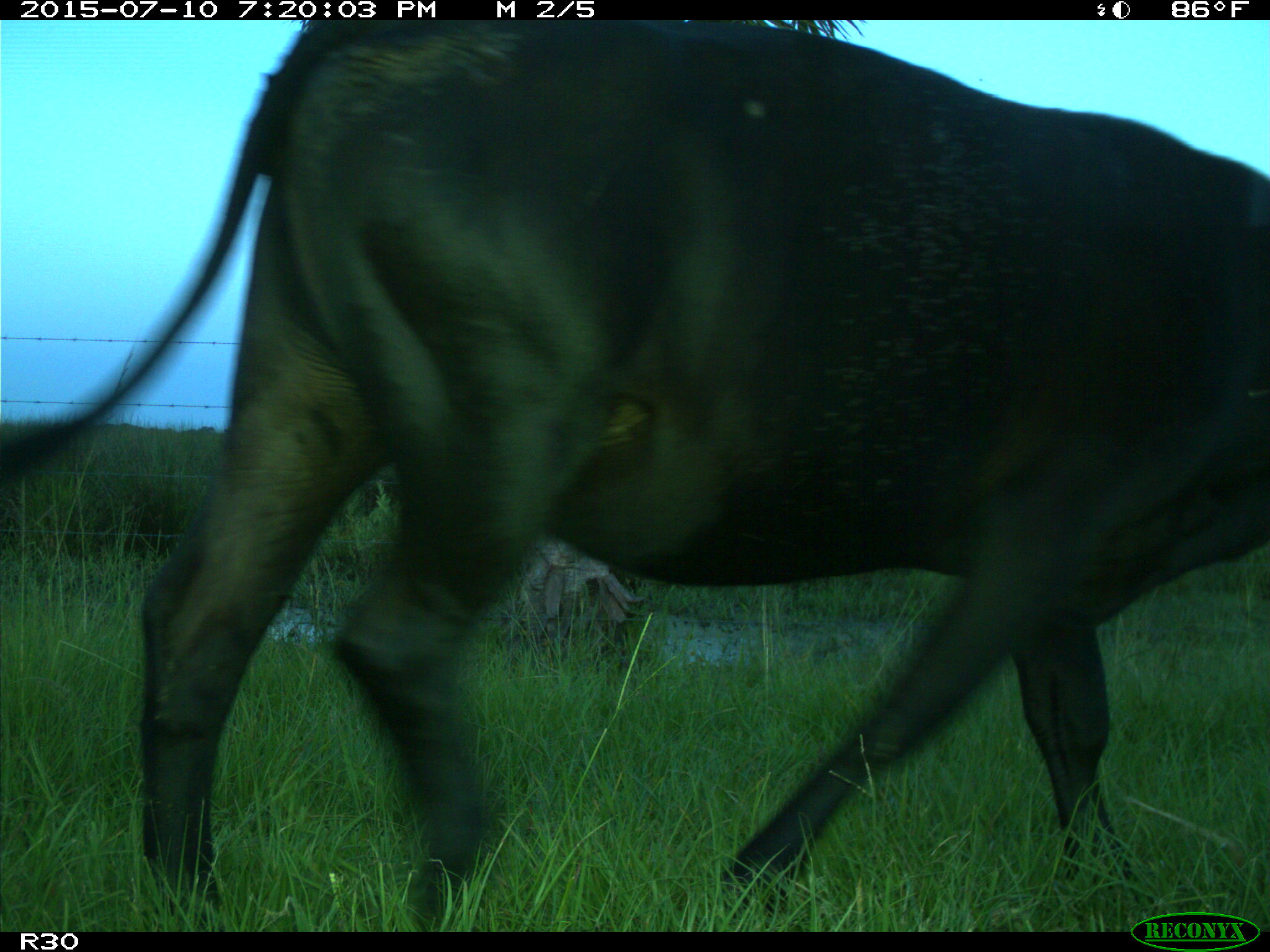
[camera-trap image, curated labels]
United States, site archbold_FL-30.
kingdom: Animalia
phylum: Chordata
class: Mammalia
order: Artiodactyla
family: Bovidae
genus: Bos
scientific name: Bos taurus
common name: domestic cow